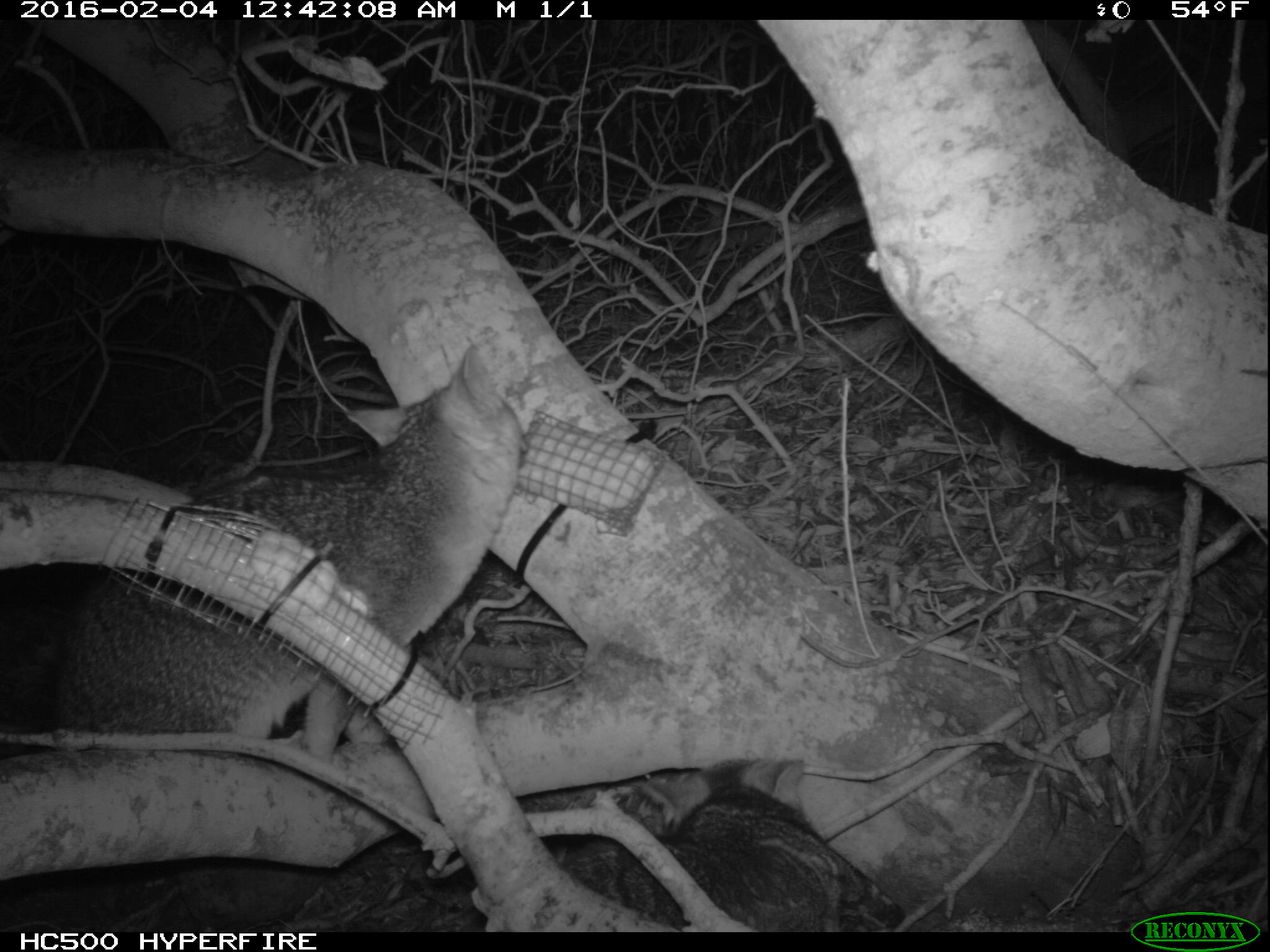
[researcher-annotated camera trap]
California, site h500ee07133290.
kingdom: Animalia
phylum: Chordata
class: Mammalia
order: Carnivora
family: Canidae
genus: Urocyon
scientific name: Urocyon littoralis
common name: island fox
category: fox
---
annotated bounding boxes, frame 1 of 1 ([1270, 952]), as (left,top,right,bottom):
fox: (50,342,523,761); (562,758,838,932)